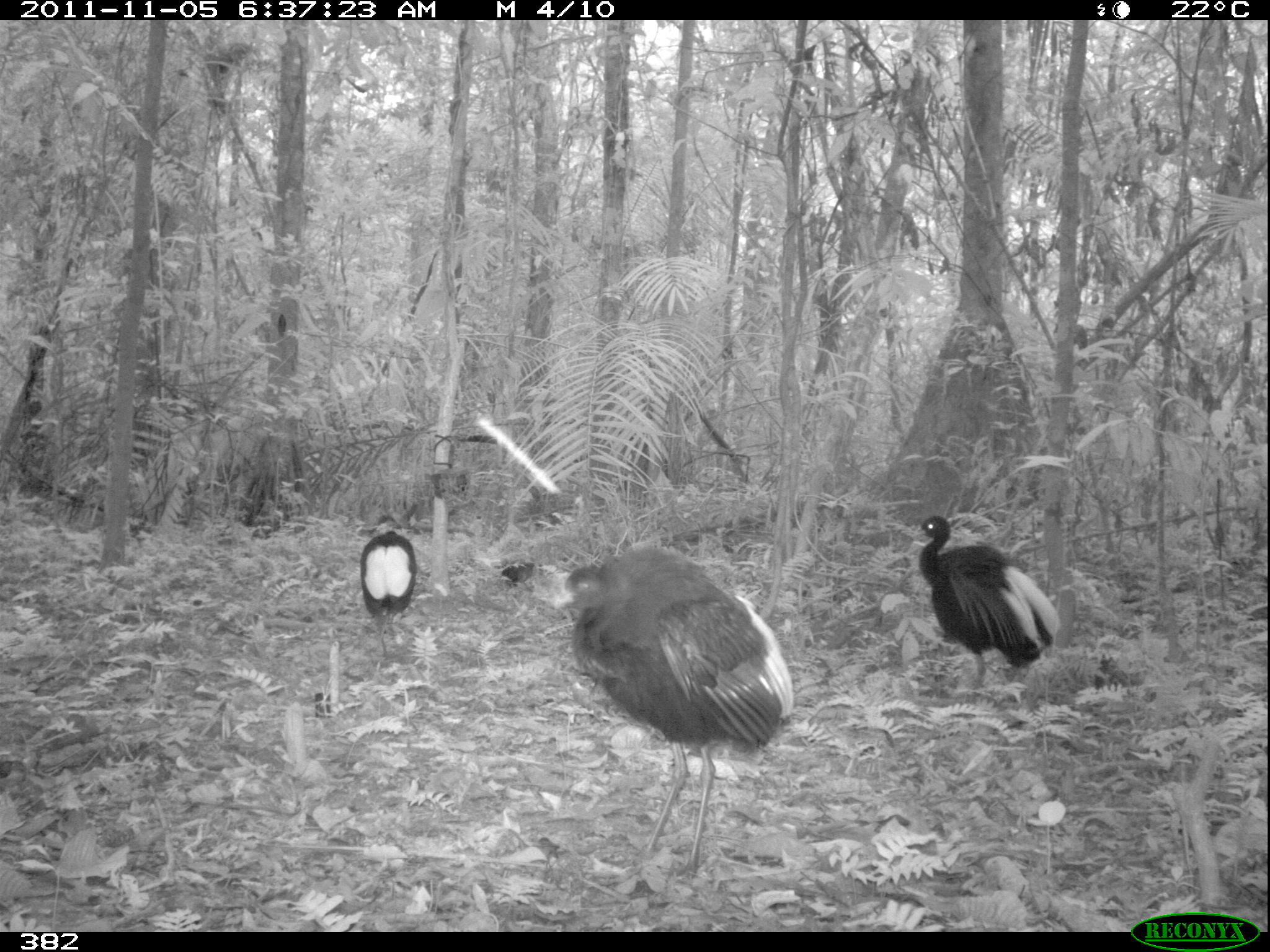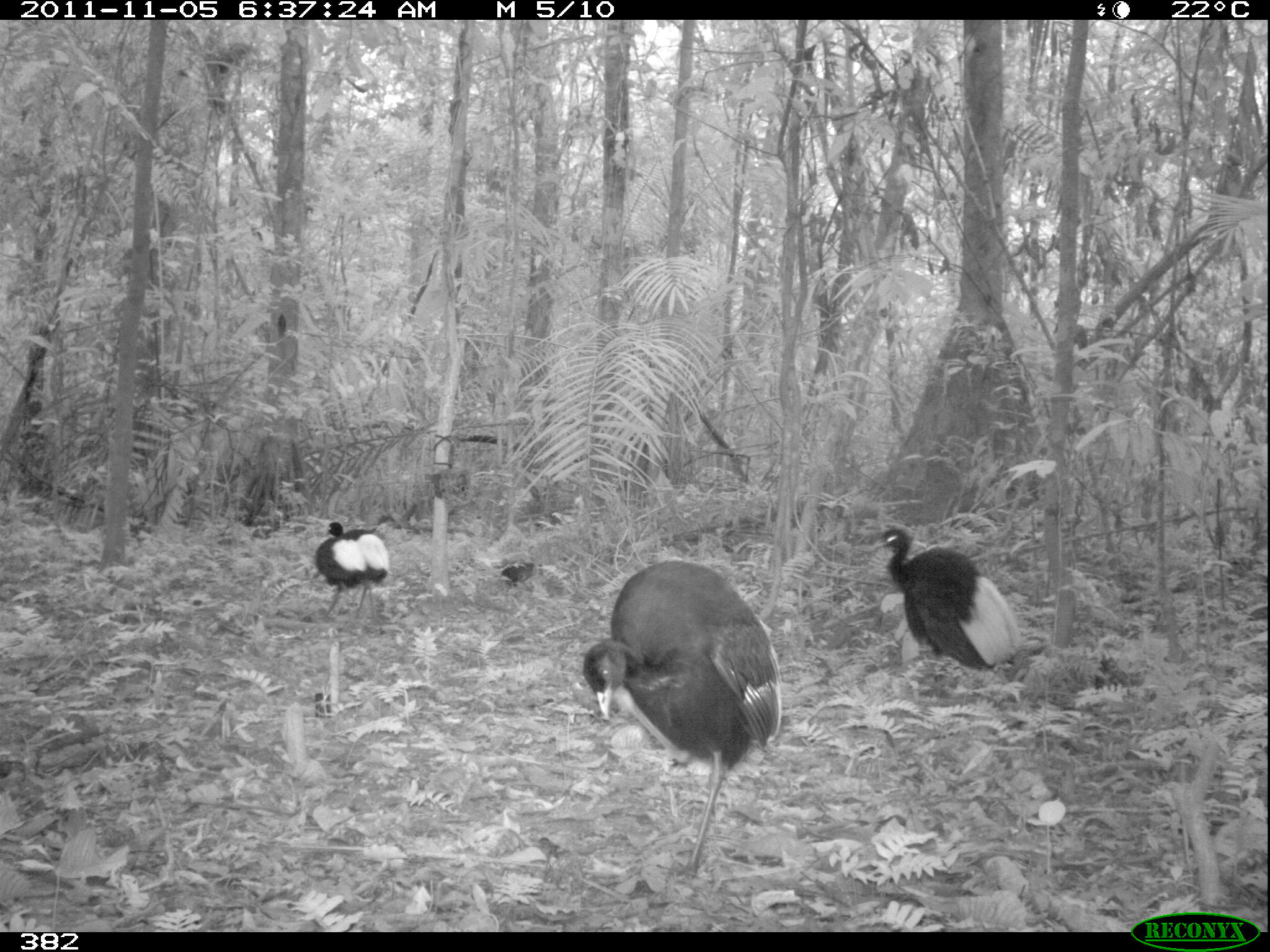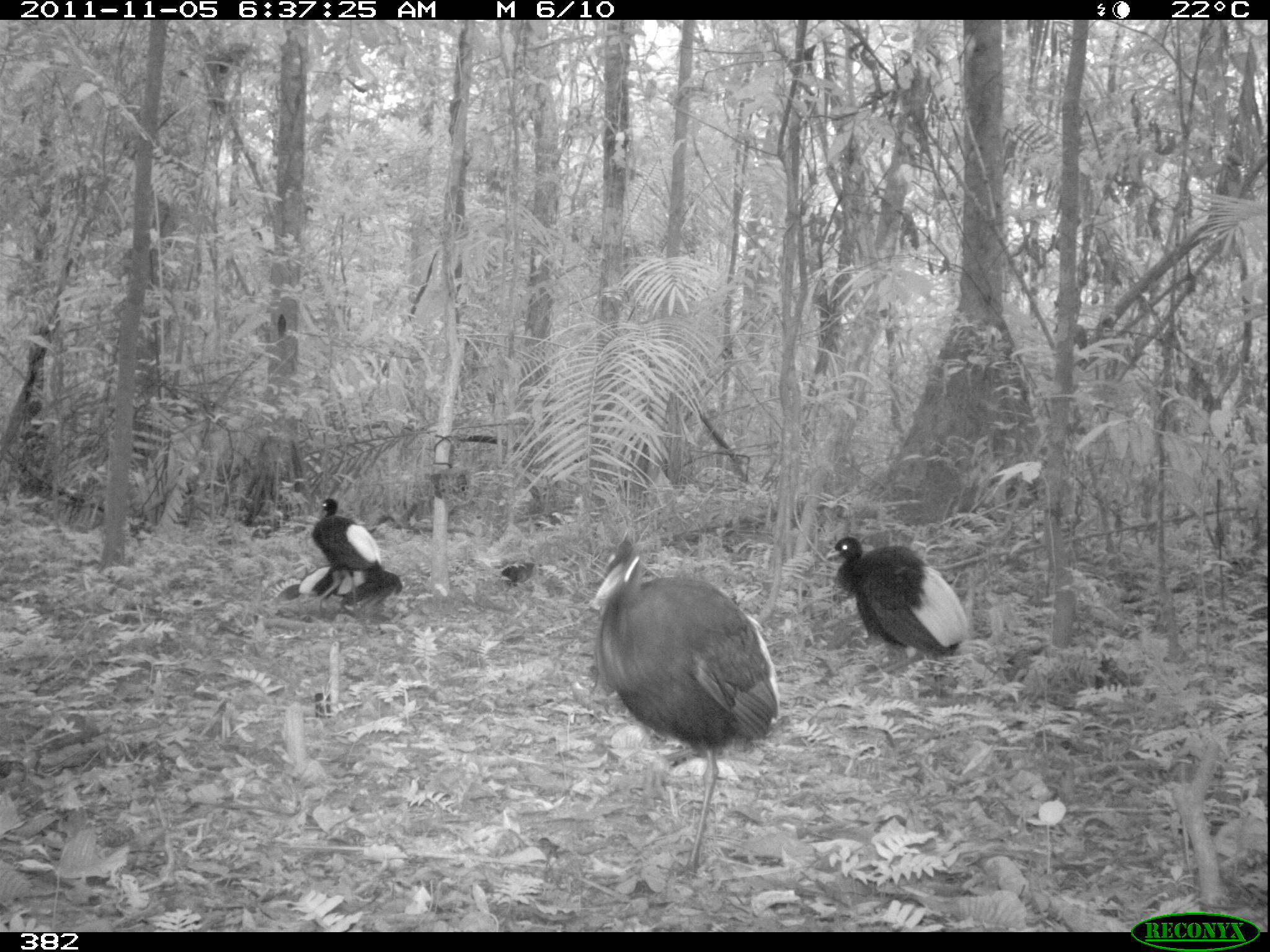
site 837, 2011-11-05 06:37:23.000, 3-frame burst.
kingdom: Animalia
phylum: Chordata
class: Aves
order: Gruiformes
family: Psophiidae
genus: Psophia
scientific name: Psophia leucoptera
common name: pale-winged trumpeter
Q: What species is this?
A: Psophia leucoptera (pale-winged trumpeter).